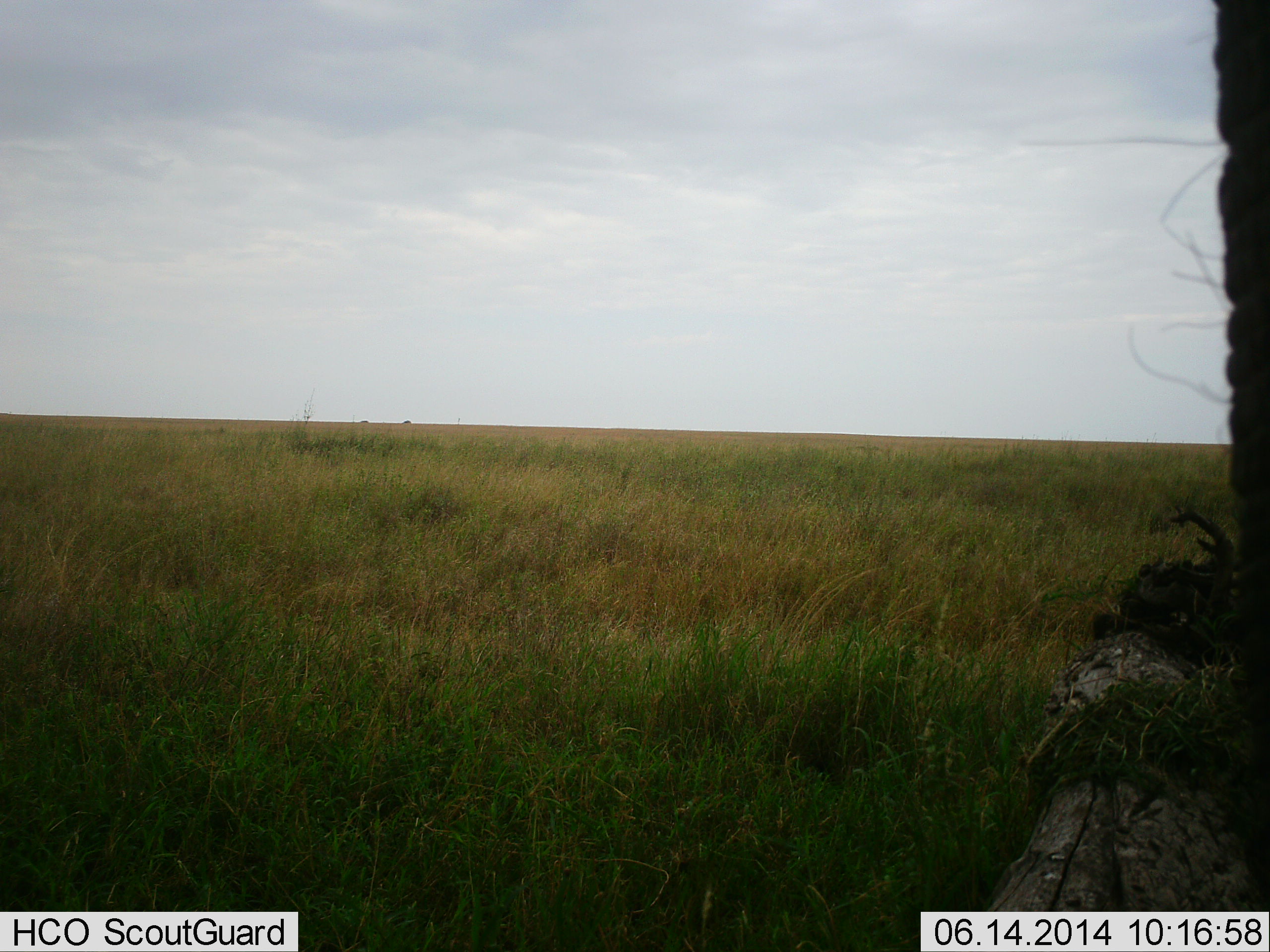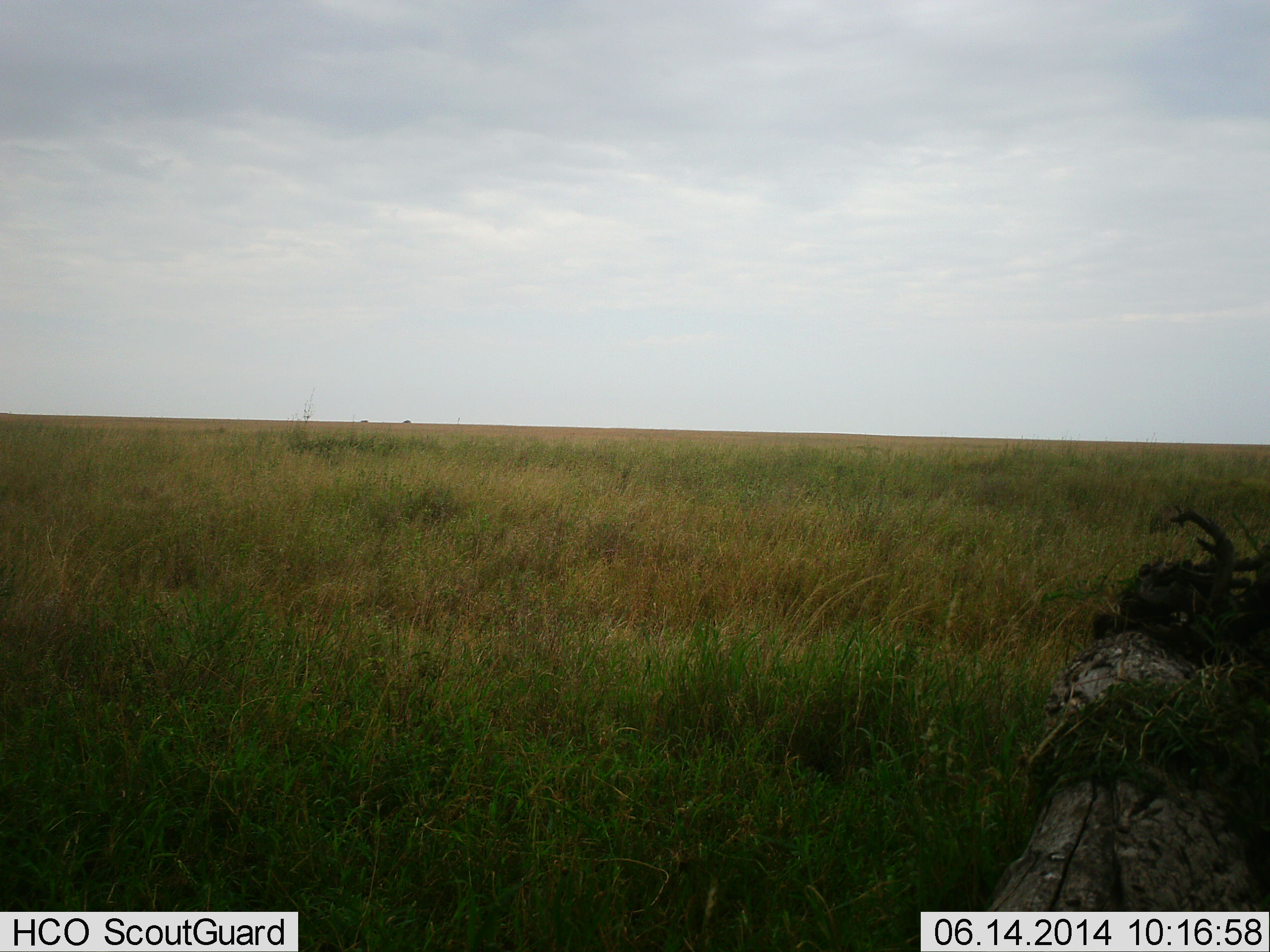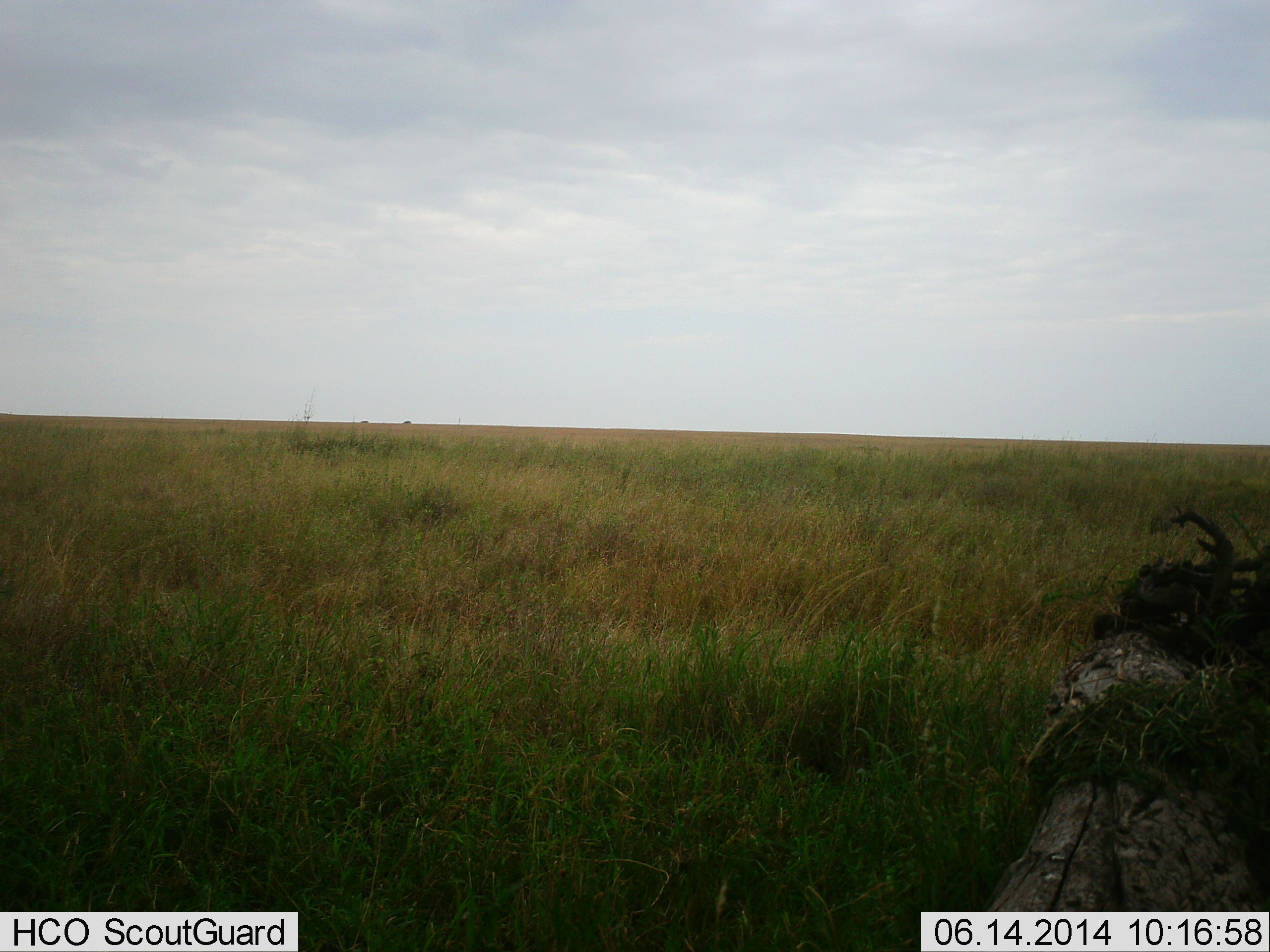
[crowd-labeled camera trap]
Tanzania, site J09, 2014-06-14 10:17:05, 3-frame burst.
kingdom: Animalia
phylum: Chordata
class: Mammalia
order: Proboscidea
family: Elephantidae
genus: Loxodonta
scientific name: Loxodonta africana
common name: african bush elephant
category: elephant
Elephant (african bush elephant) (Loxodonta africana), count 1. Behavior (volunteer vote fractions): standing 70%, resting 0%, moving 30%, interacting 0%. Young present (vote fraction): 0%. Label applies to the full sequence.